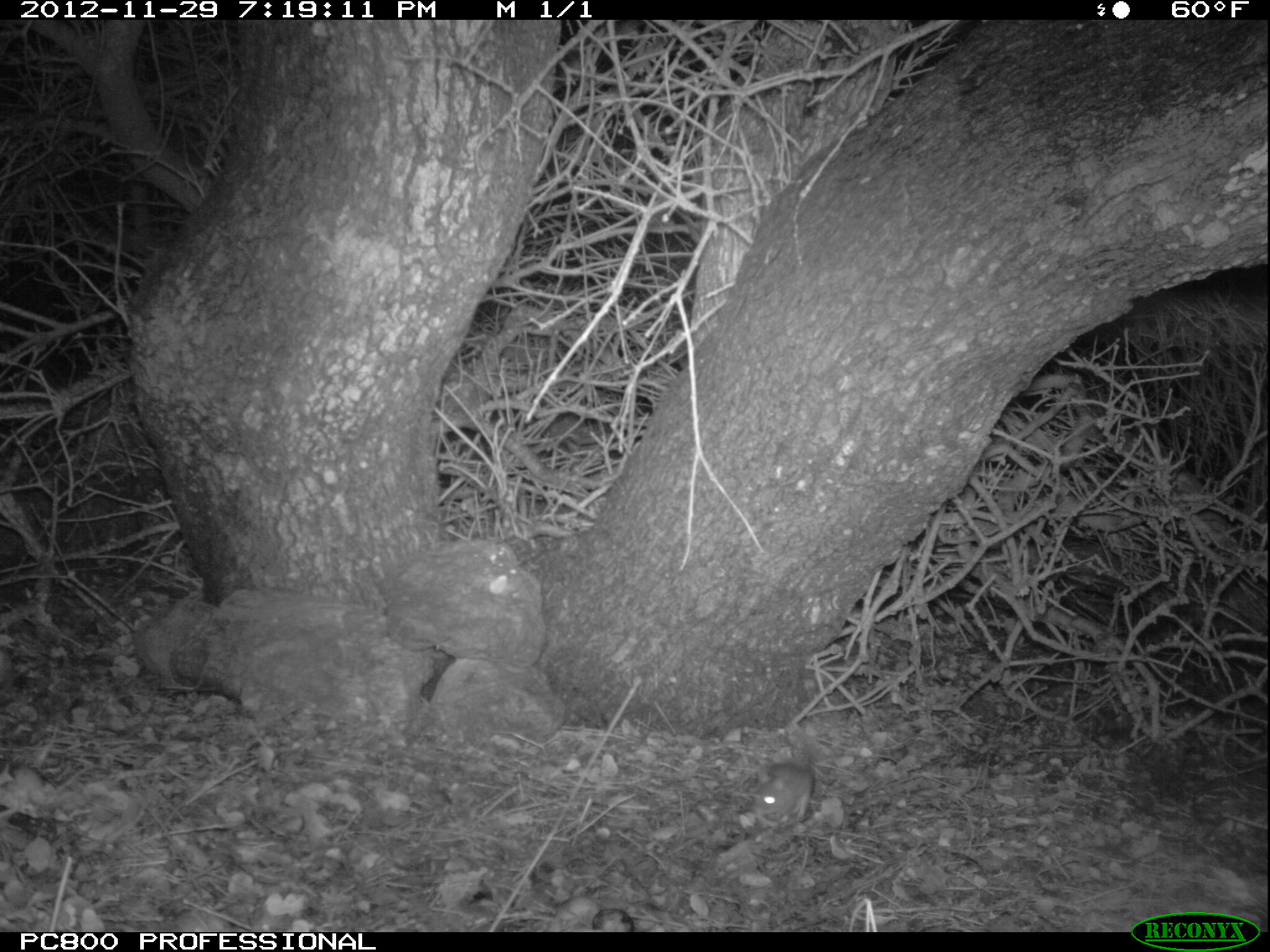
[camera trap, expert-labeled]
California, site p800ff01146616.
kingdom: Animalia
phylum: Chordata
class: Mammalia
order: Rodentia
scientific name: Rodentia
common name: rodent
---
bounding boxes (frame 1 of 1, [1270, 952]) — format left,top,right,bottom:
rodent: 755,723,817,823